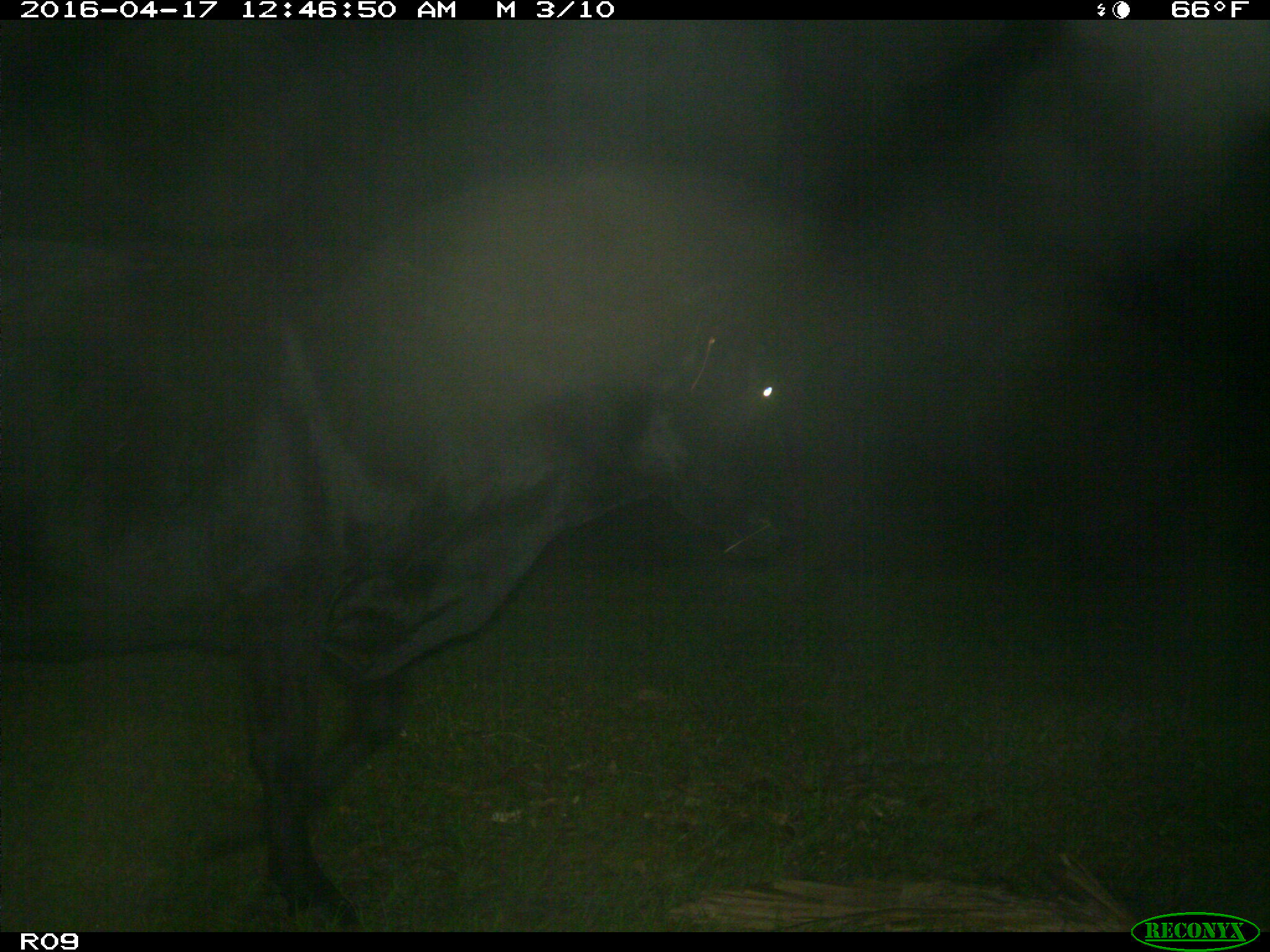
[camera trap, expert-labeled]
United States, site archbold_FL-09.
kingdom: Animalia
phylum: Chordata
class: Mammalia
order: Artiodactyla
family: Bovidae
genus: Bos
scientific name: Bos taurus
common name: domestic cow